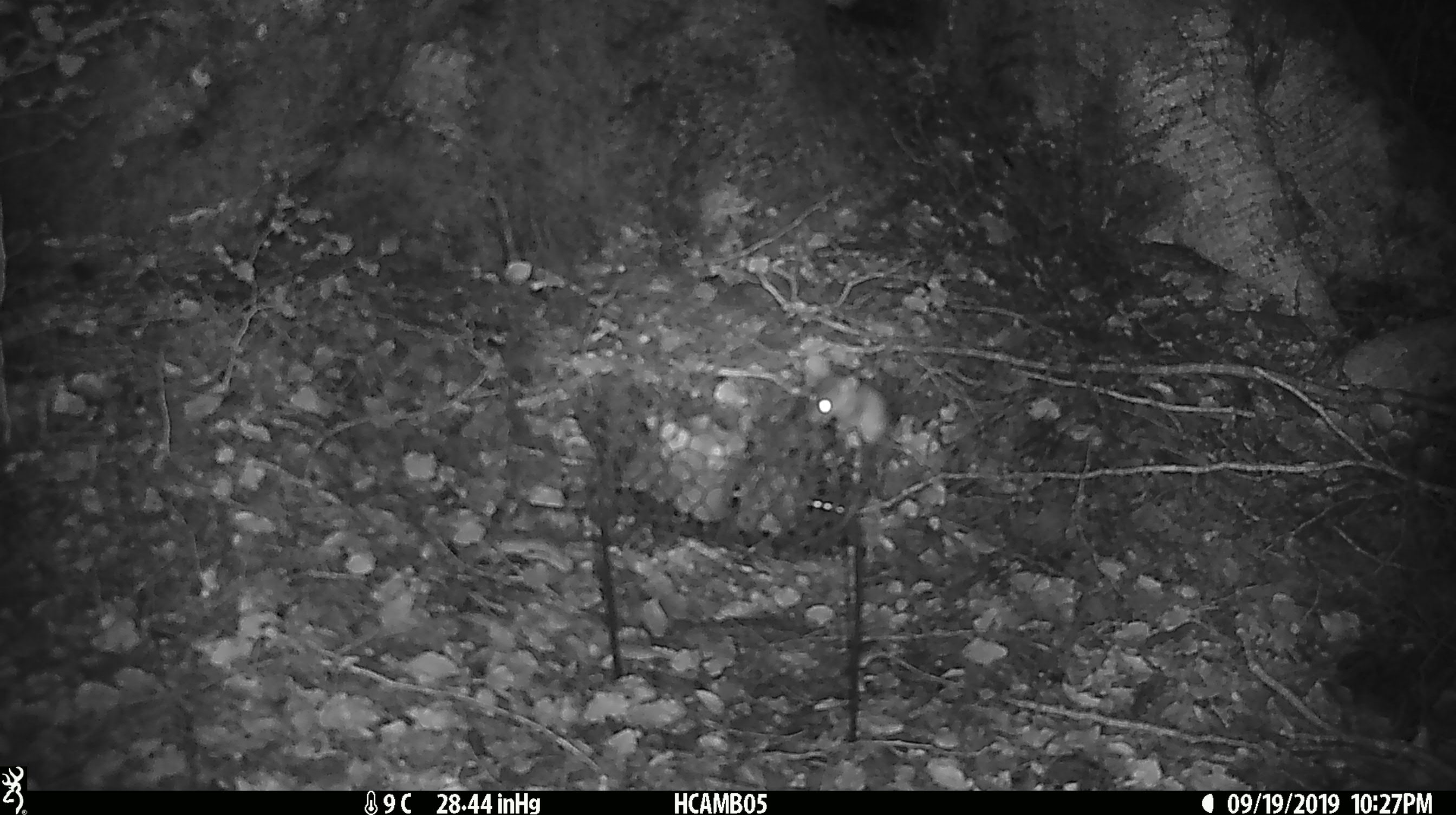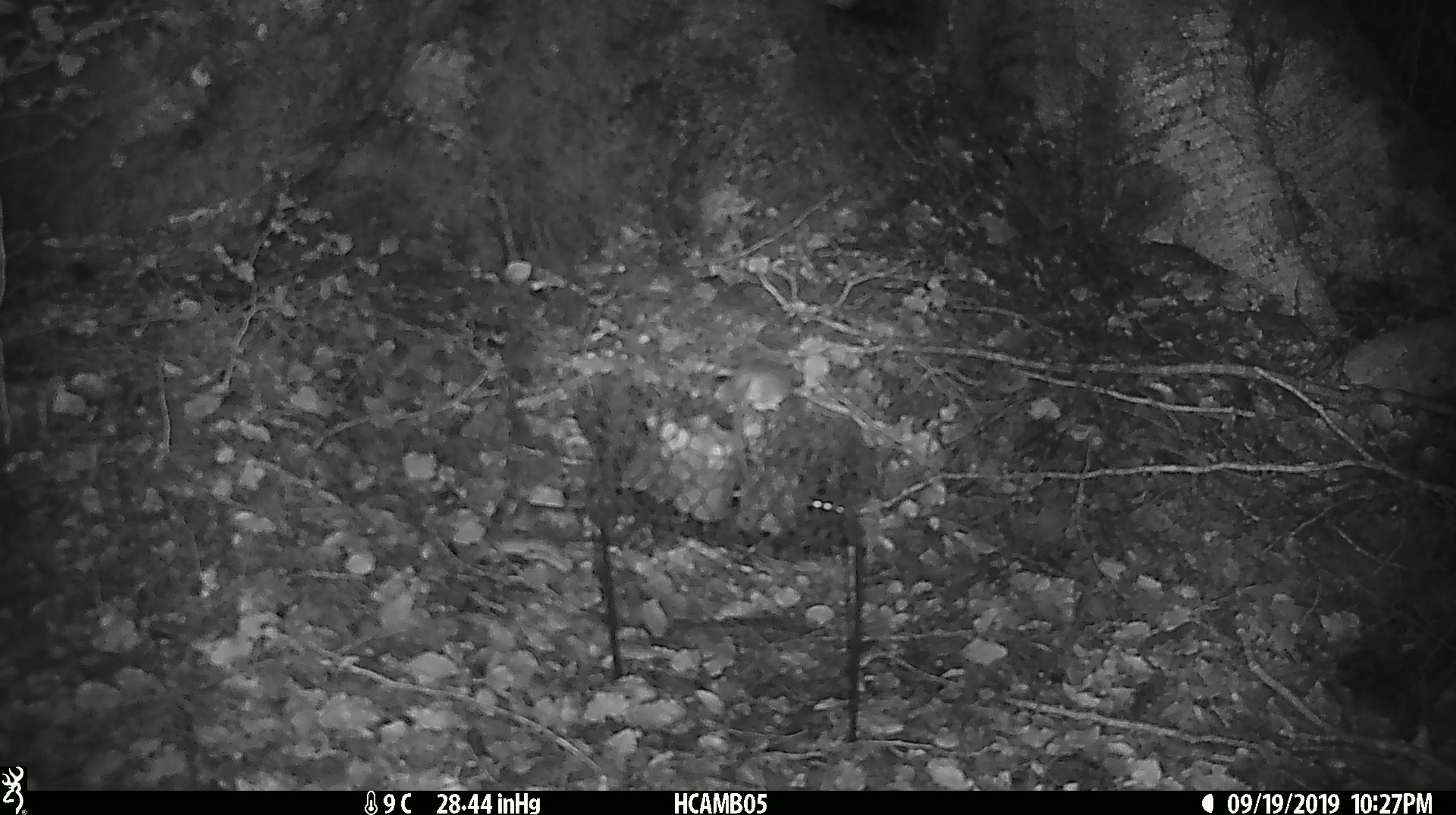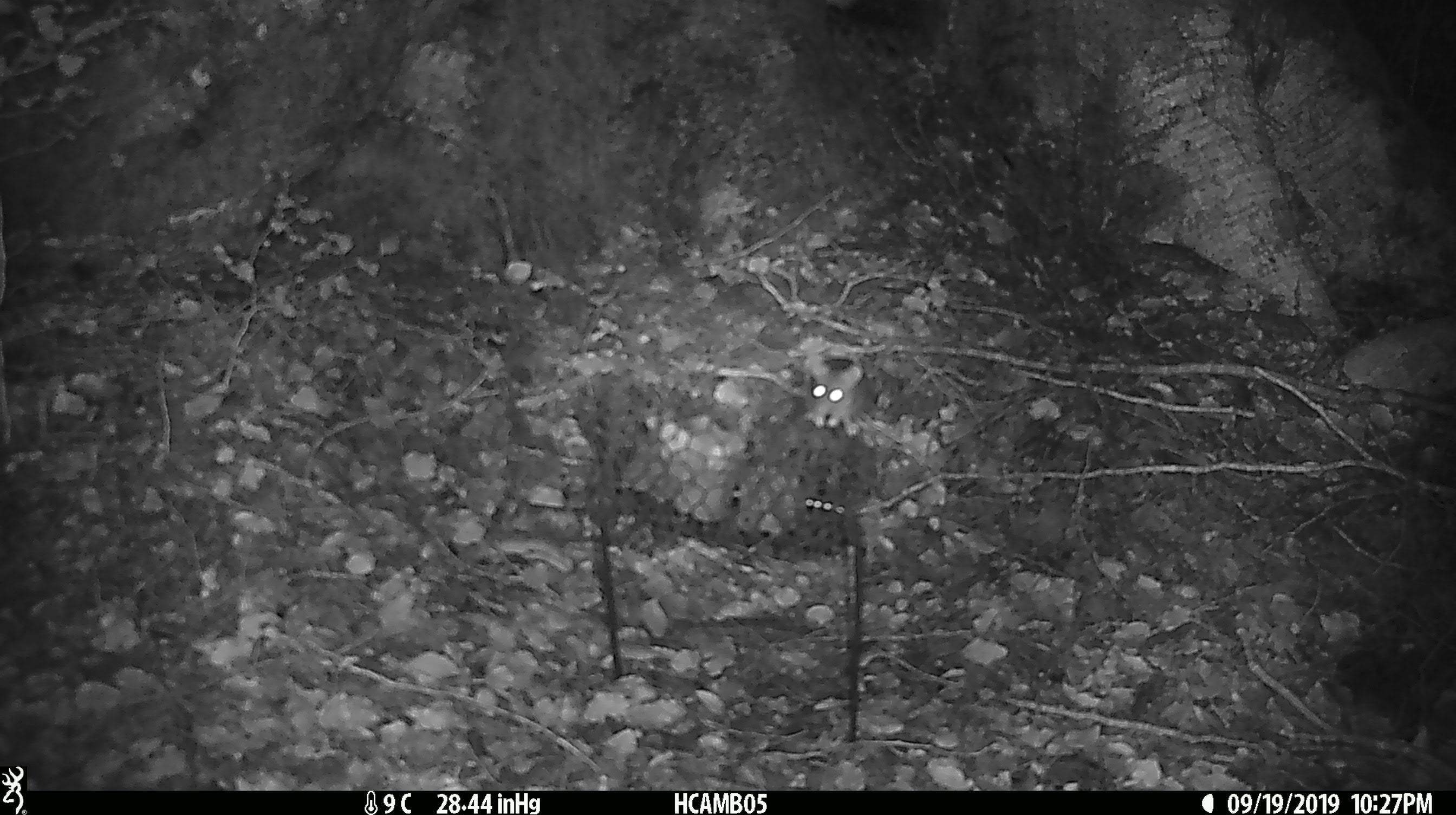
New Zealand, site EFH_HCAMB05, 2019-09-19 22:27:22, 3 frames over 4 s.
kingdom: Animalia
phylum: Chordata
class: Mammalia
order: Rodentia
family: Muridae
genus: Mus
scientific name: Mus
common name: mouse